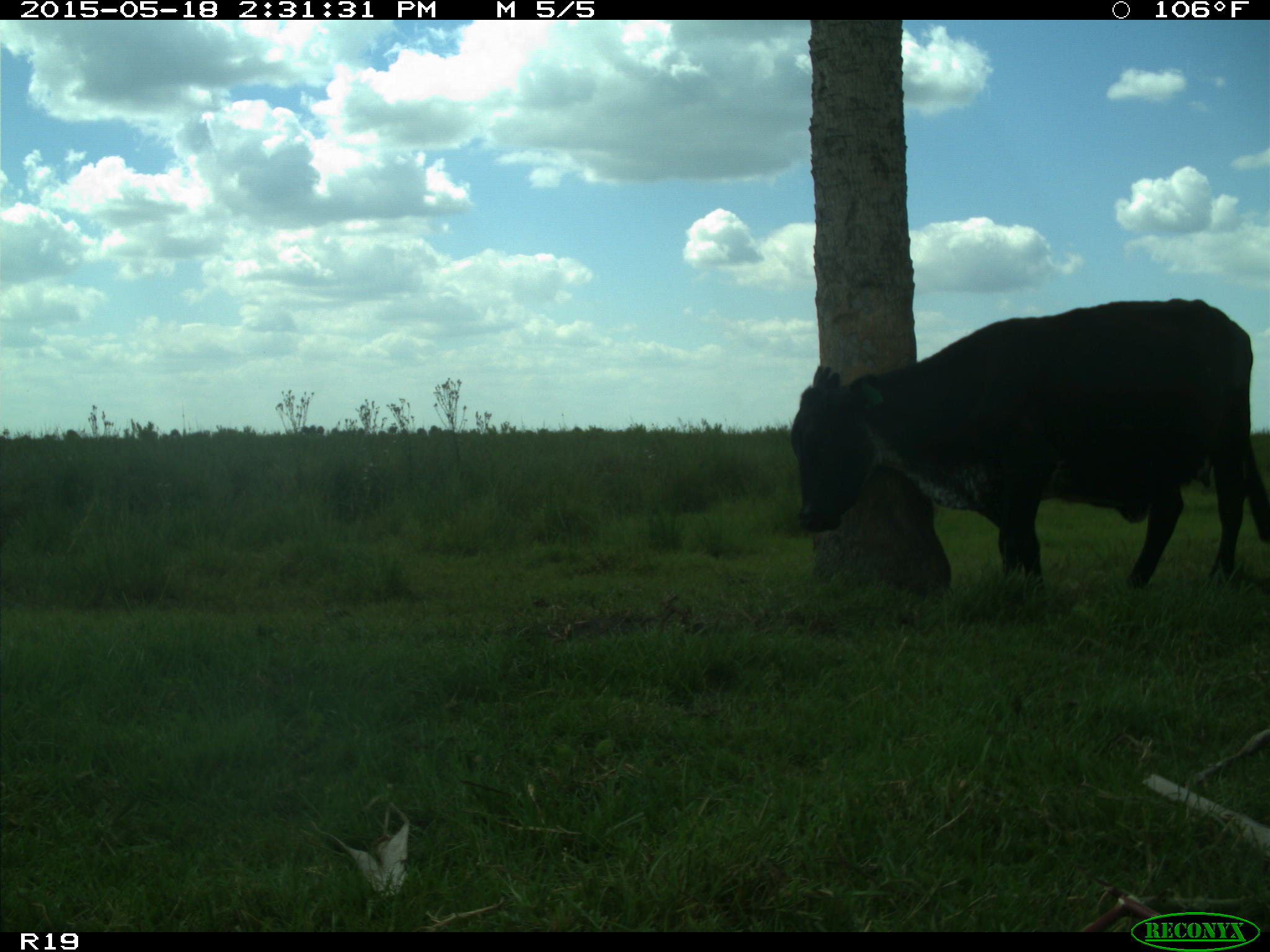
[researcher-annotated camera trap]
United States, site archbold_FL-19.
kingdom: Animalia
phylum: Chordata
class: Mammalia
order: Artiodactyla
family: Bovidae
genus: Bos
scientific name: Bos taurus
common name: domestic cow